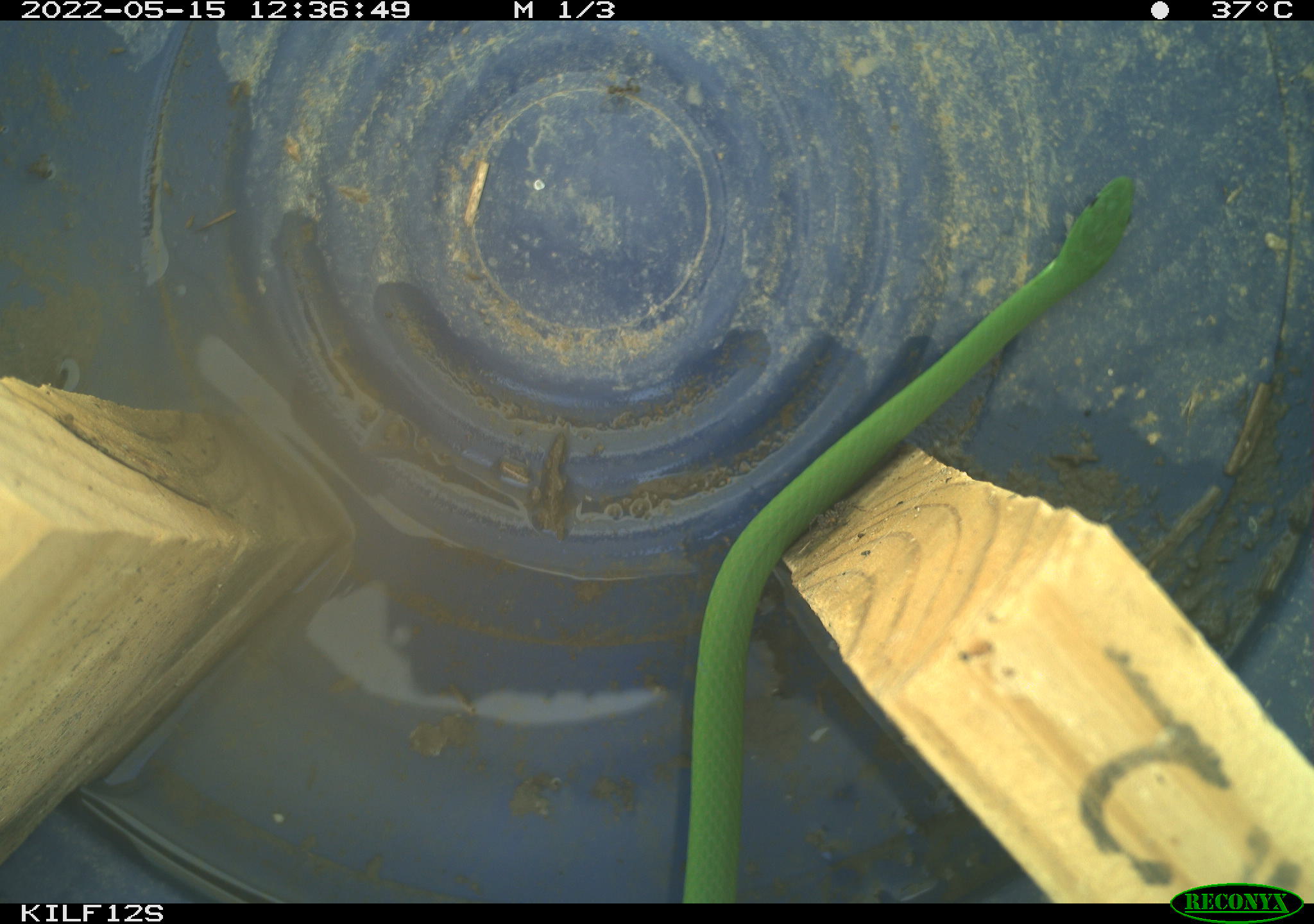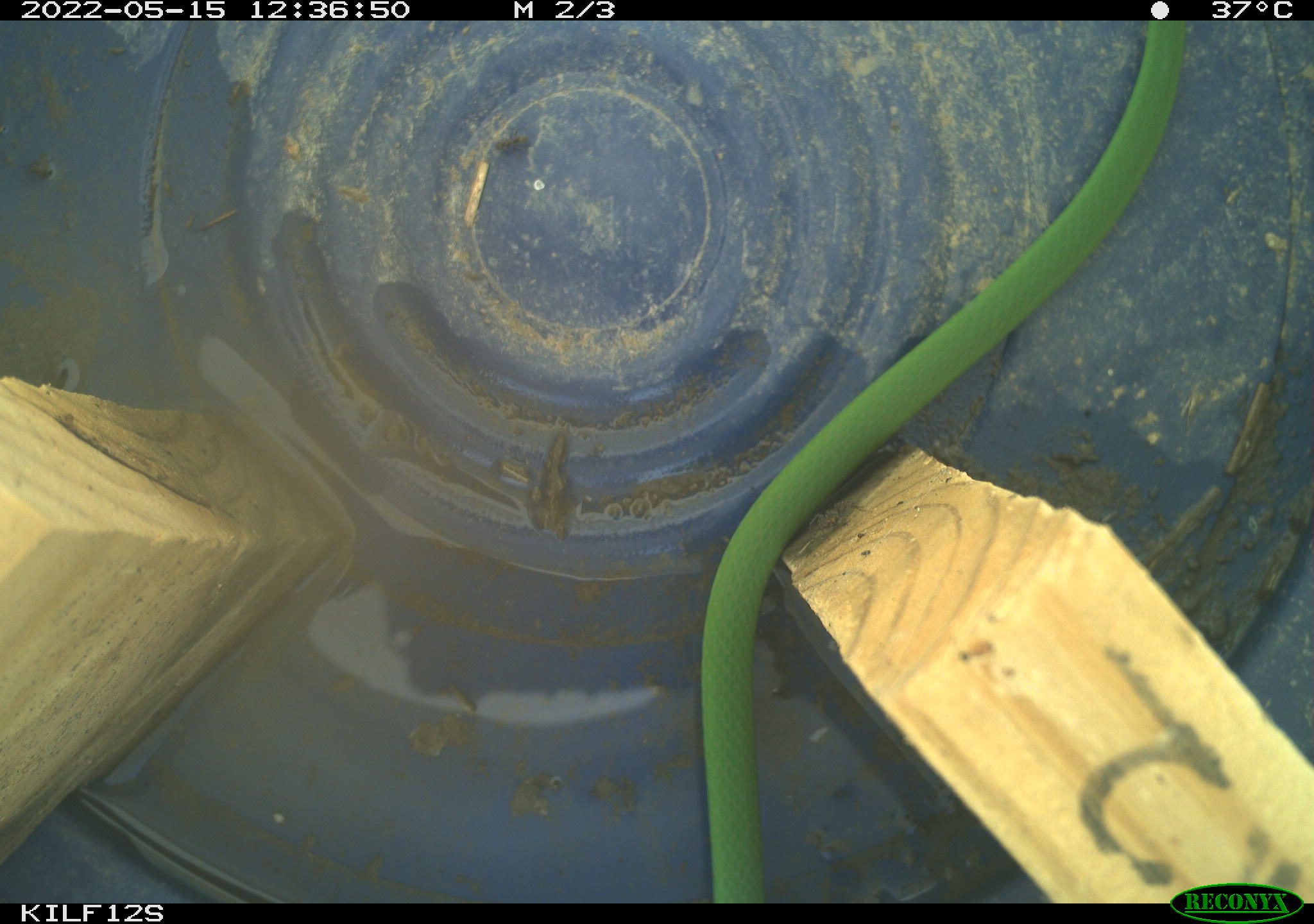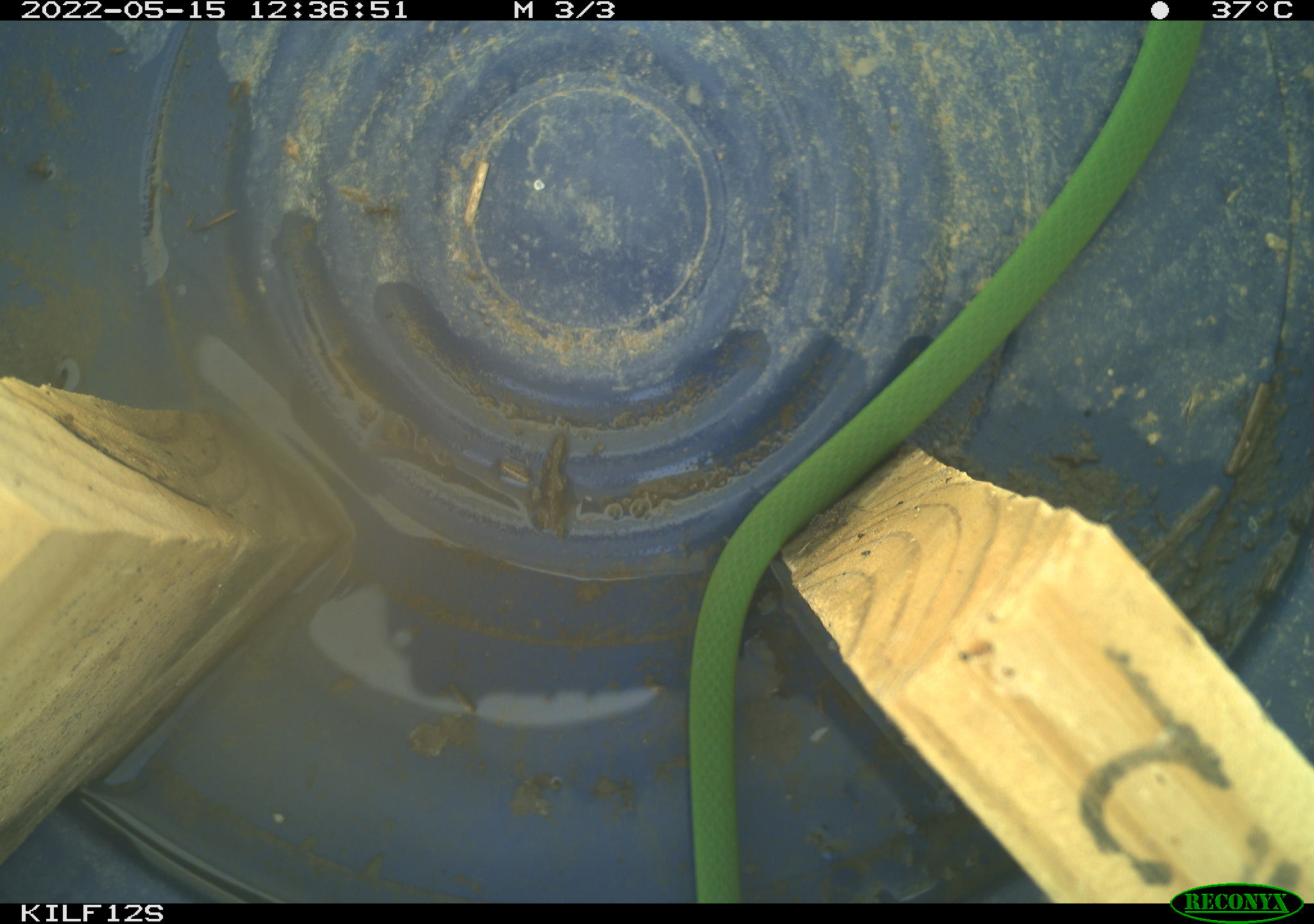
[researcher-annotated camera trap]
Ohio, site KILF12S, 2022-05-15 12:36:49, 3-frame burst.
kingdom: Animalia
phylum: Chordata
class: Reptilia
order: Squamata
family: Colubridae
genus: Opheodrys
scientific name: Opheodrys vernalis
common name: smooth greensnake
Smooth greensnake (Opheodrys vernalis).